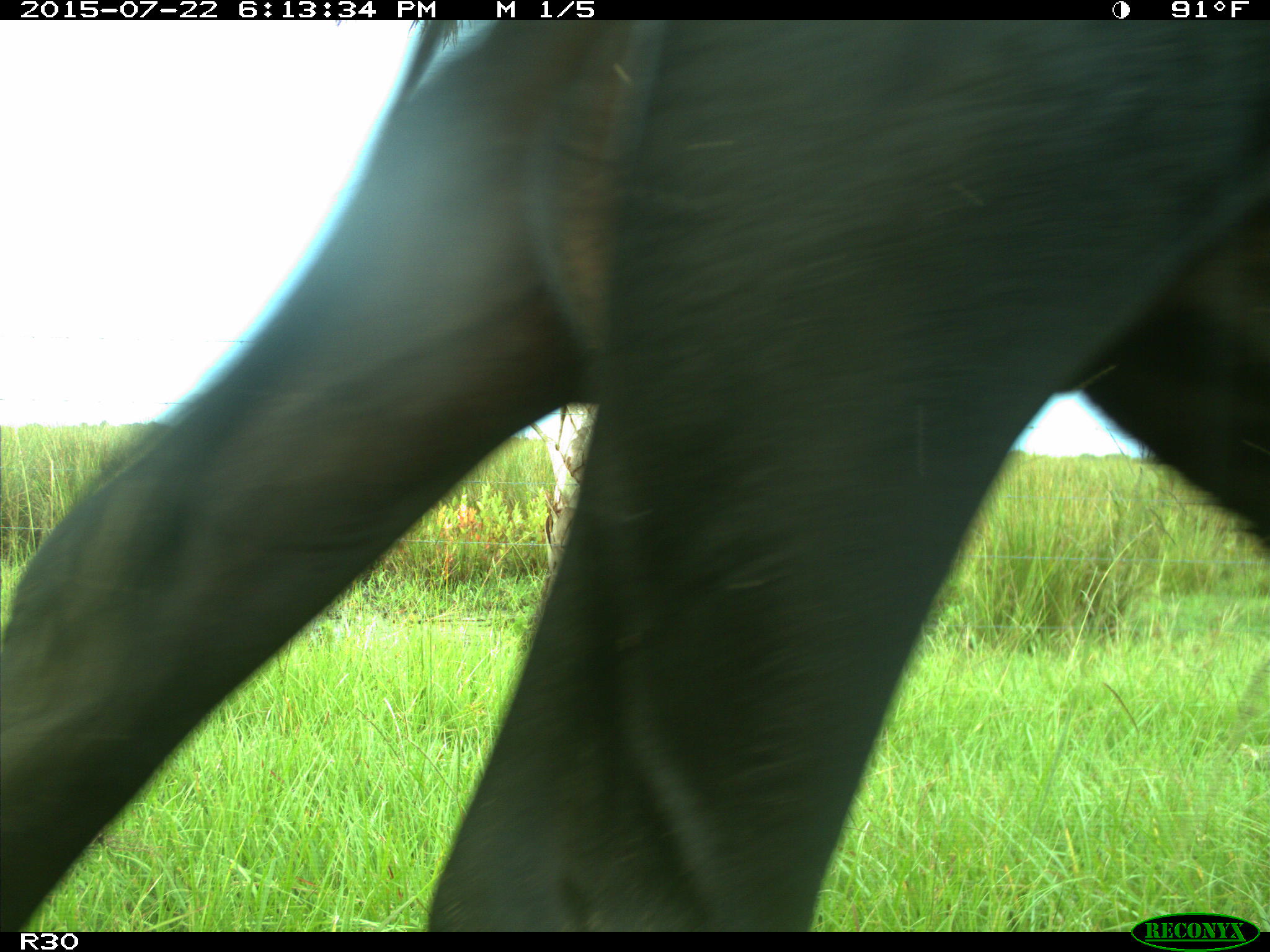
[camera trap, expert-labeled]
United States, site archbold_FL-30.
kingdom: Animalia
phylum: Chordata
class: Mammalia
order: Artiodactyla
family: Bovidae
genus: Bos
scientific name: Bos taurus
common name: domestic cow